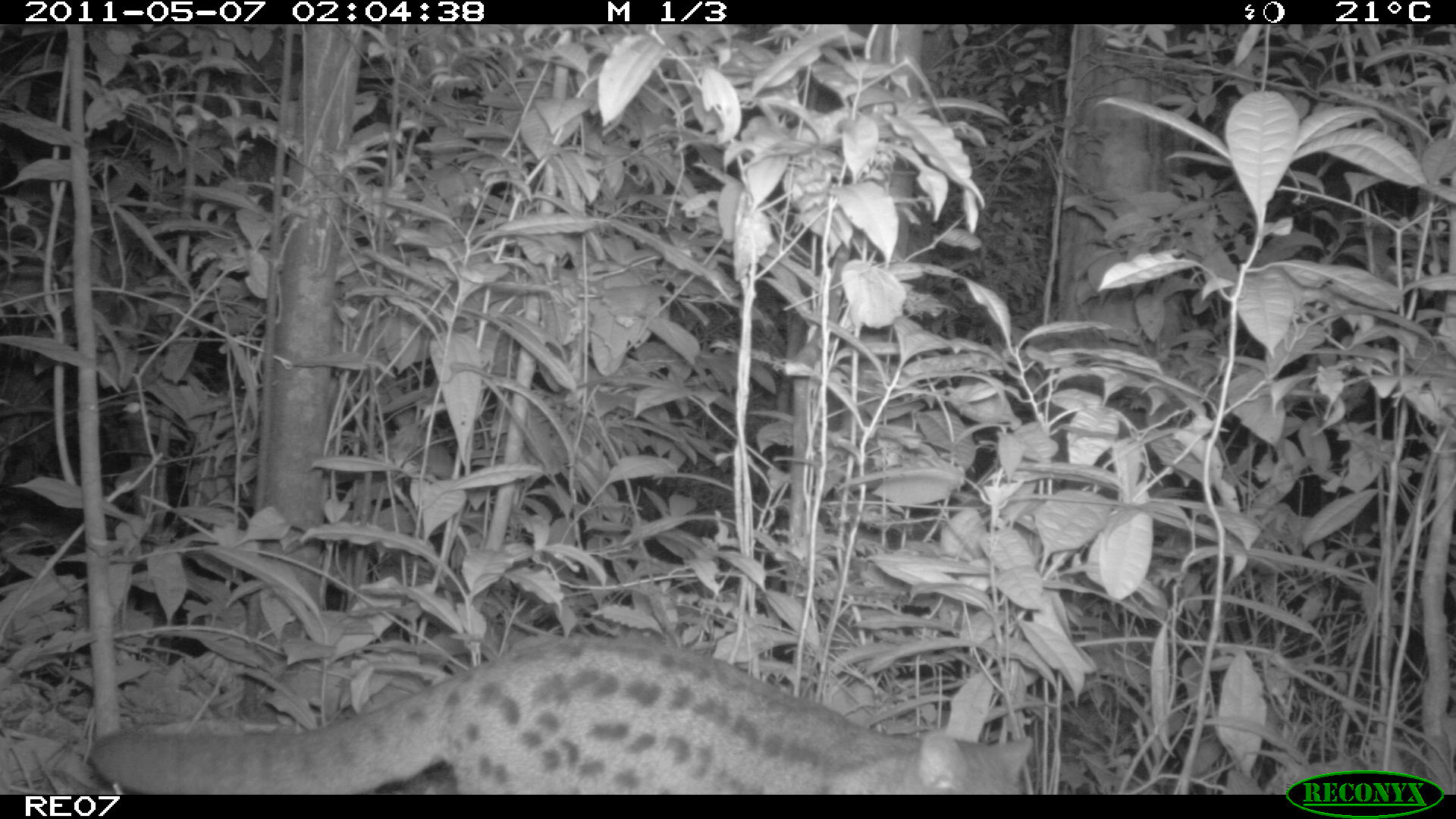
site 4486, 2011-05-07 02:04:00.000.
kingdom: Animalia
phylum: Chordata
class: Mammalia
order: Carnivora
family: Eupleridae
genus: Fossa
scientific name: Fossa fossana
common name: fanaloka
Fossa fossana (fanaloka), count 1.